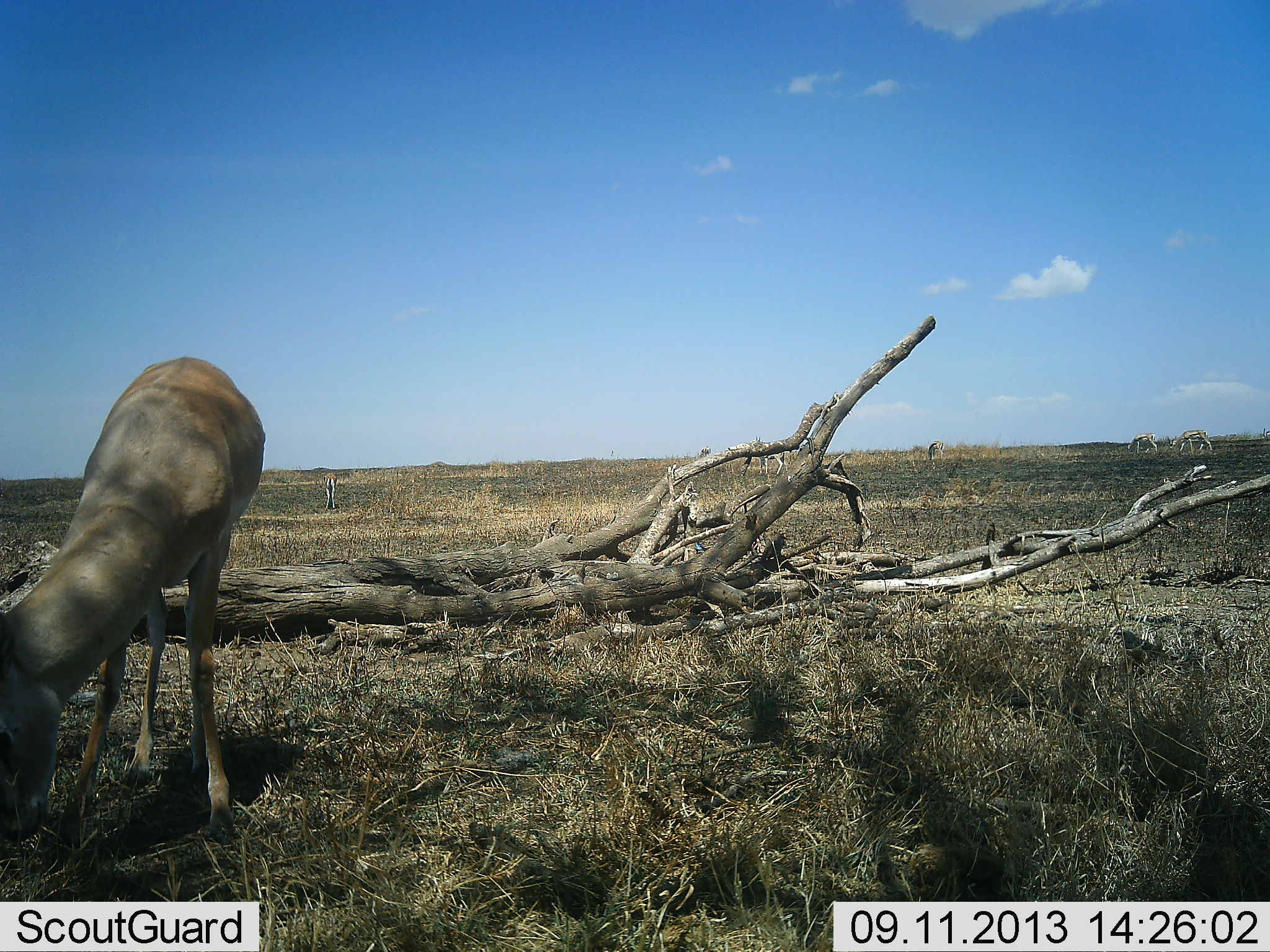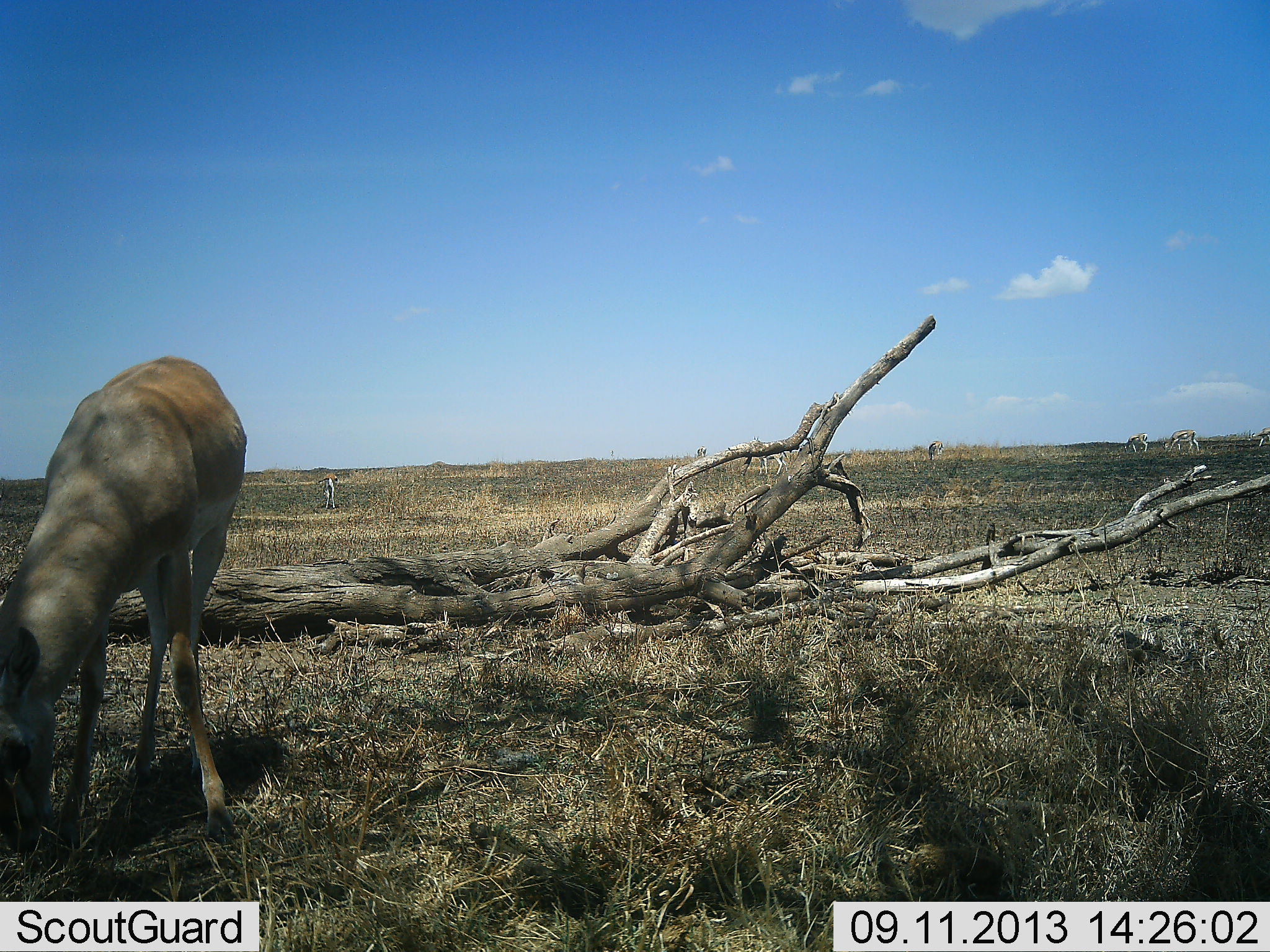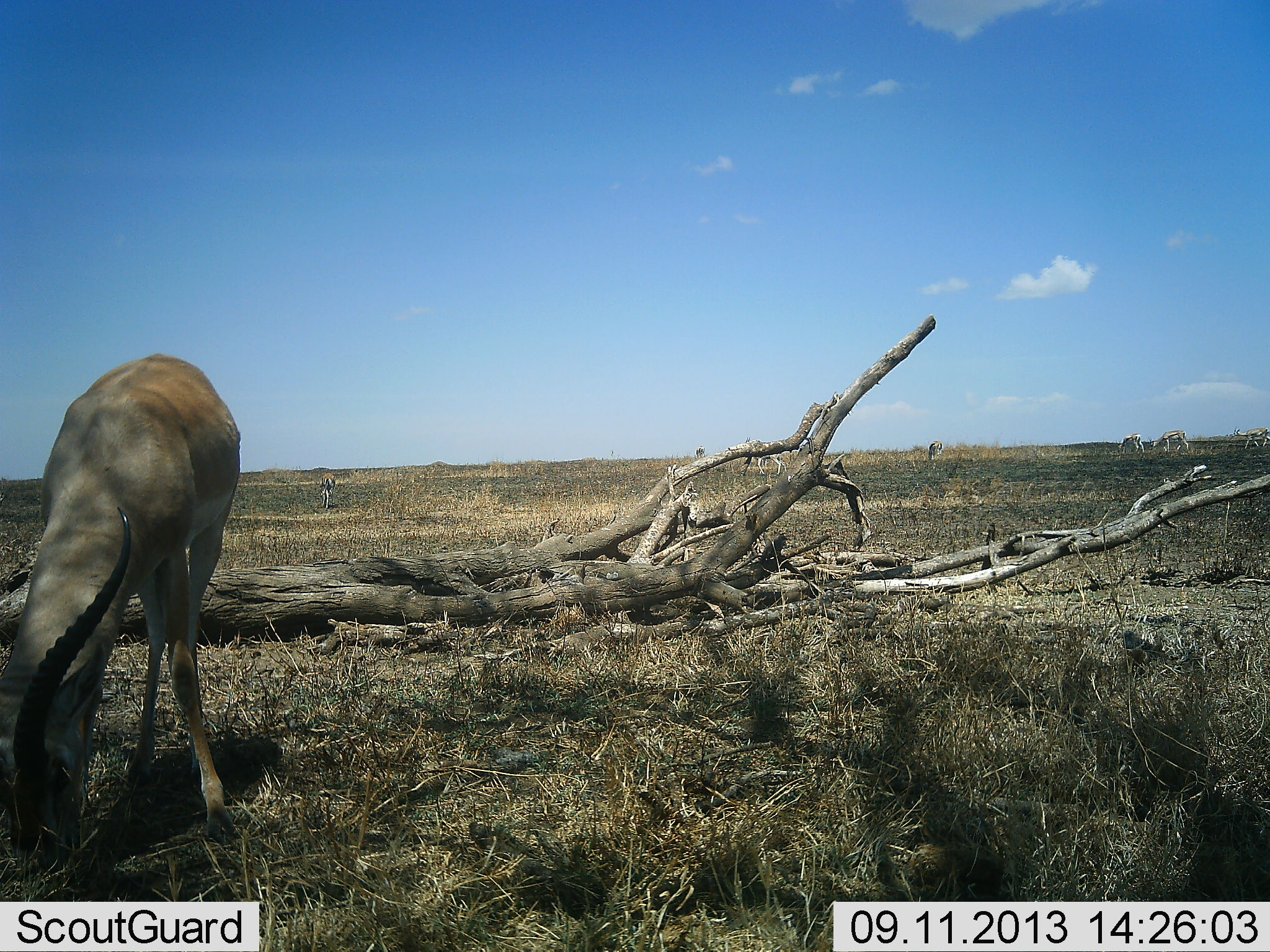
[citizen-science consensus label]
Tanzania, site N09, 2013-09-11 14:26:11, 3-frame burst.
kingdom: Animalia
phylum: Chordata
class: Mammalia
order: Artiodactyla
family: Bovidae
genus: Nanger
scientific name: Nanger granti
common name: grant's gazelle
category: gazellegrants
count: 2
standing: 33%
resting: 0%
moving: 33%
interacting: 0%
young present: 4%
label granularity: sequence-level